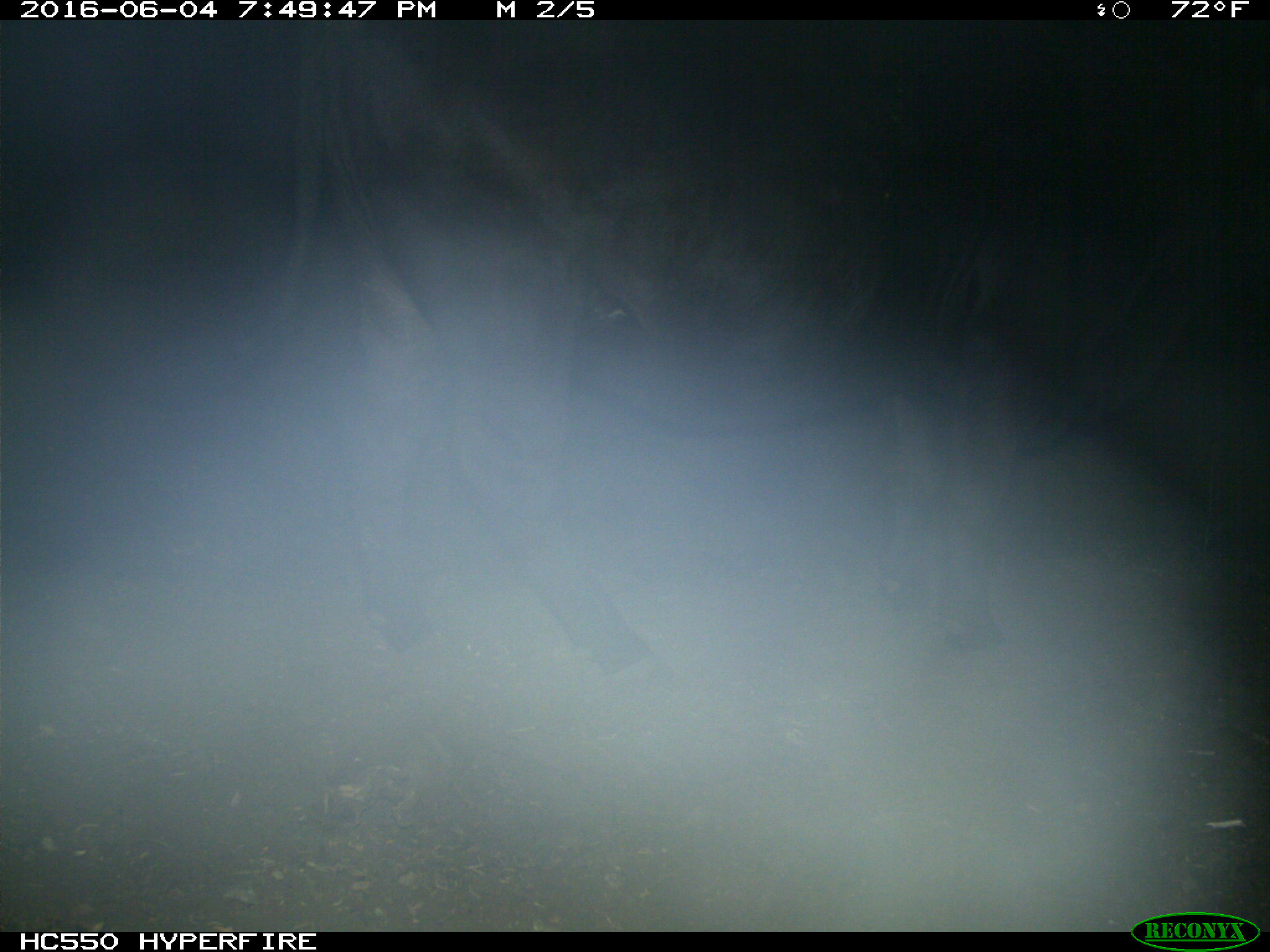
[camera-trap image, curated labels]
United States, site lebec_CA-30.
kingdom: Animalia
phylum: Chordata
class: Mammalia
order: Artiodactyla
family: Bovidae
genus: Bos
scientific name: Bos taurus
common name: domestic cow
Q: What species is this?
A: Bos taurus (domestic cow).